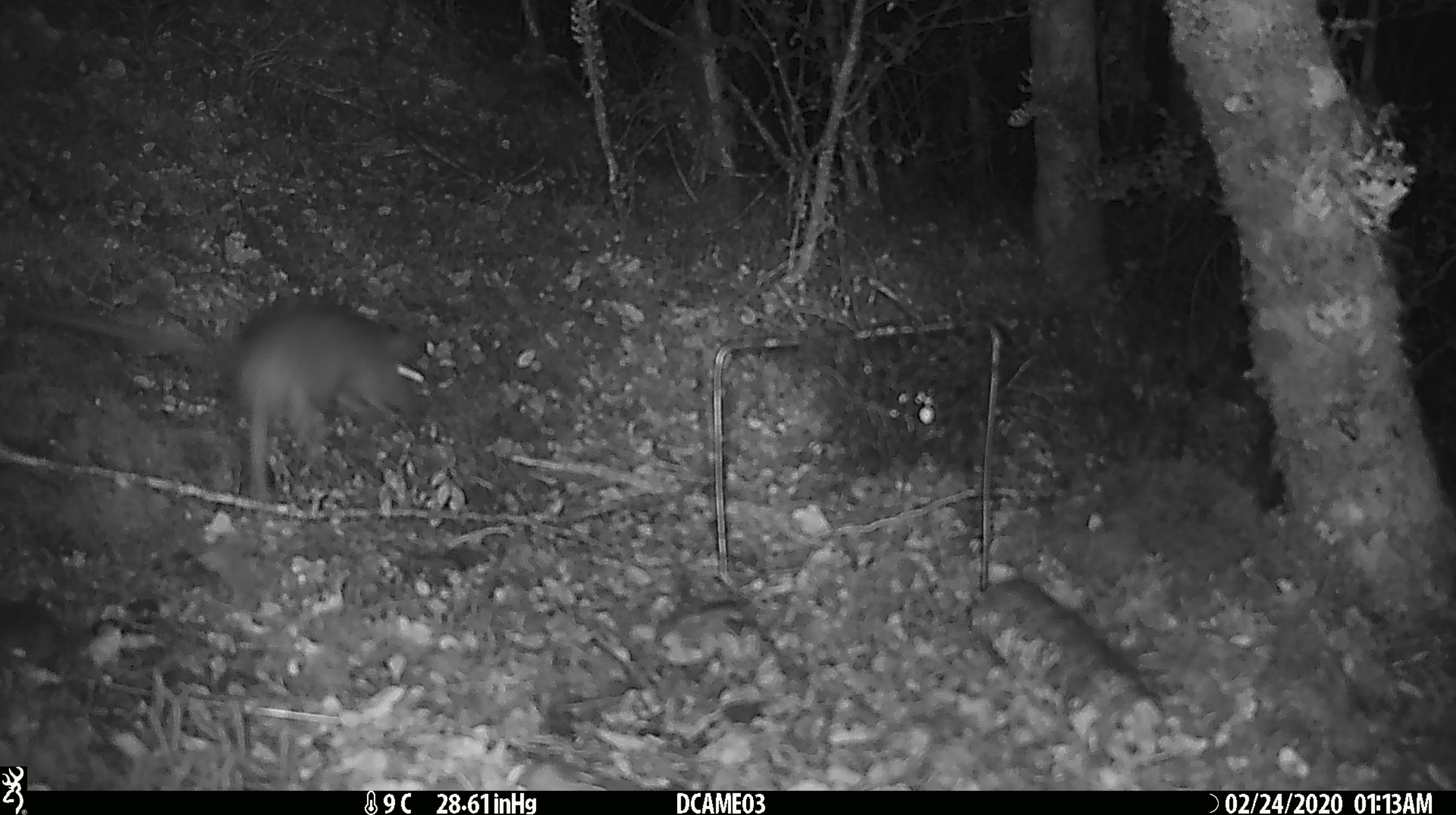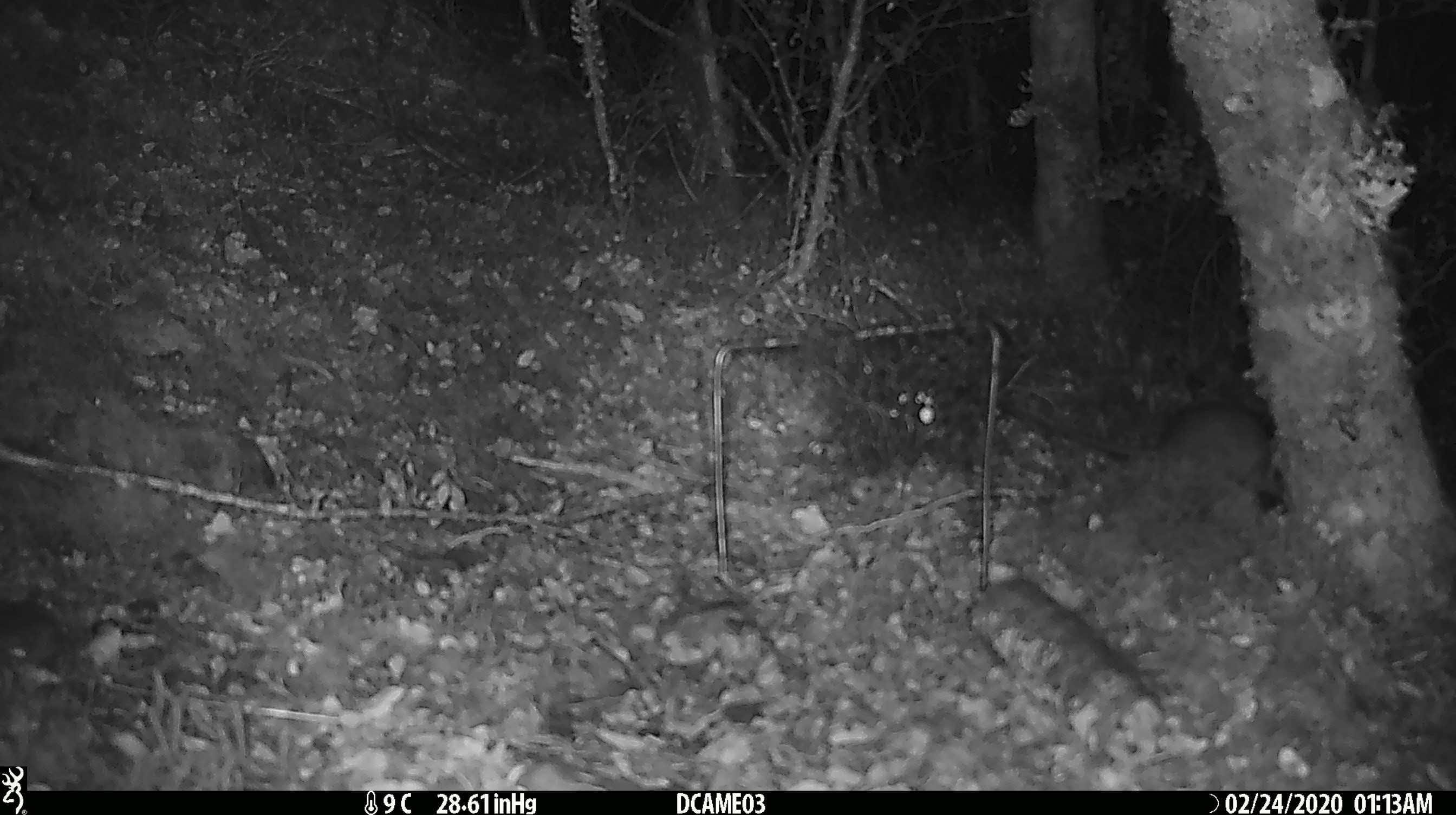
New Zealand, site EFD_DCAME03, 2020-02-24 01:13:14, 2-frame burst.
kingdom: Animalia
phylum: Chordata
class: Mammalia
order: Rodentia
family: Muridae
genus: Rattus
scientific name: Rattus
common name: rat